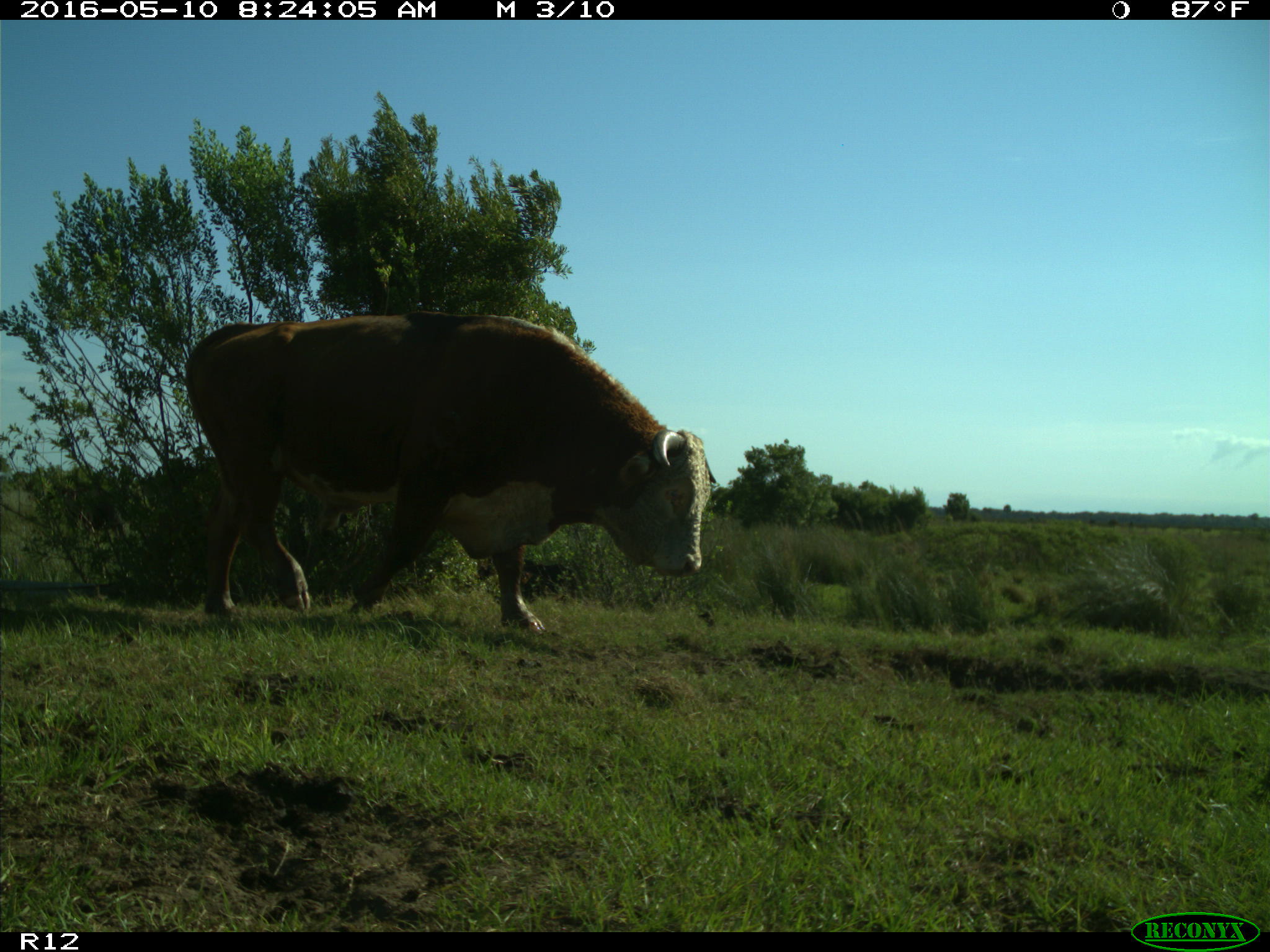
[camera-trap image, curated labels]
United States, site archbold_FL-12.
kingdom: Animalia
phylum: Chordata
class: Mammalia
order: Artiodactyla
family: Bovidae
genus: Bos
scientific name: Bos taurus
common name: domestic cow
Bos taurus (domestic cow).